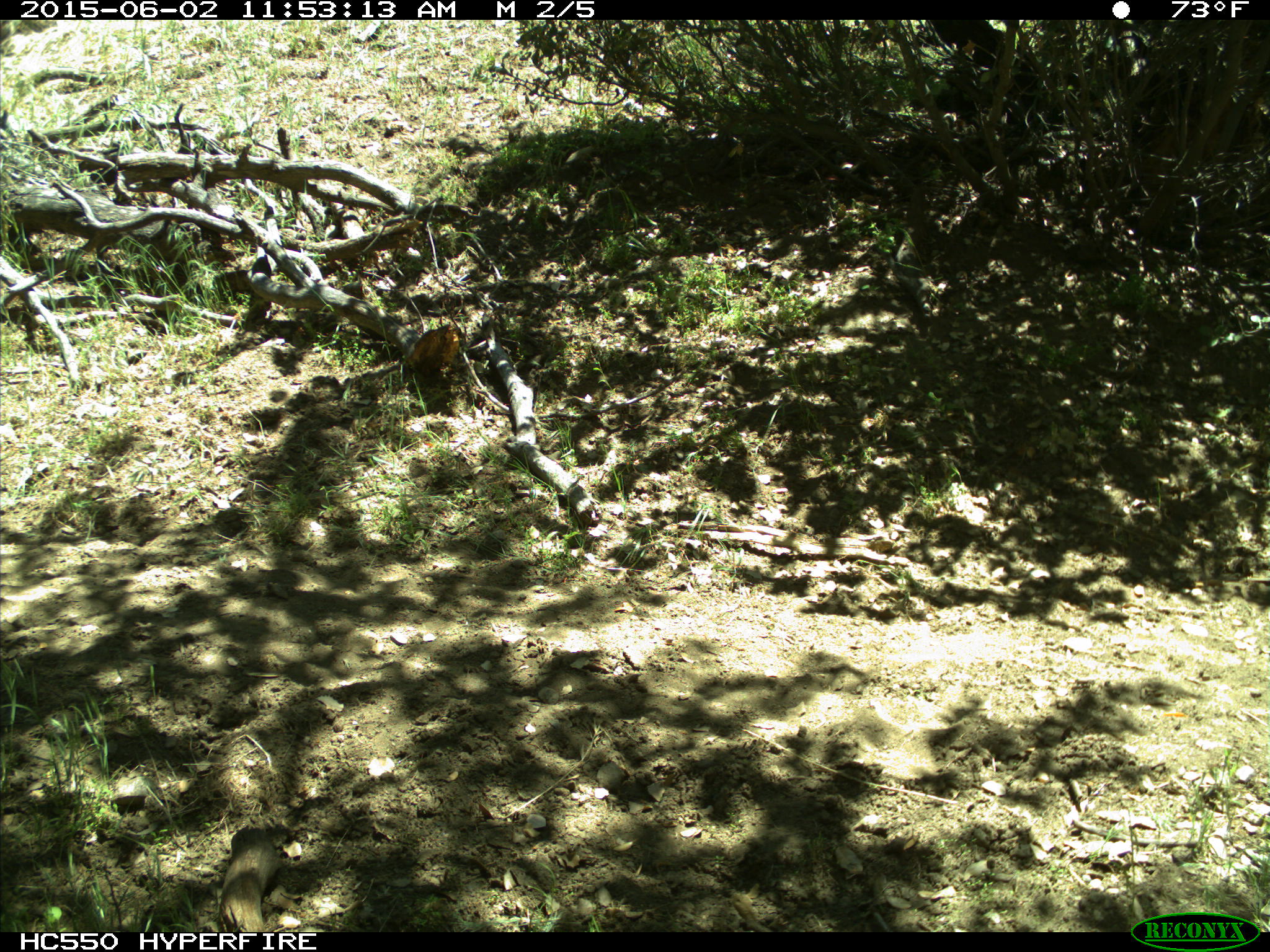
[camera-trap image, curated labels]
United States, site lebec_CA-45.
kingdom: Animalia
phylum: Chordata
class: Mammalia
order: Artiodactyla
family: Bovidae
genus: Bos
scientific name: Bos taurus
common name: domestic cow